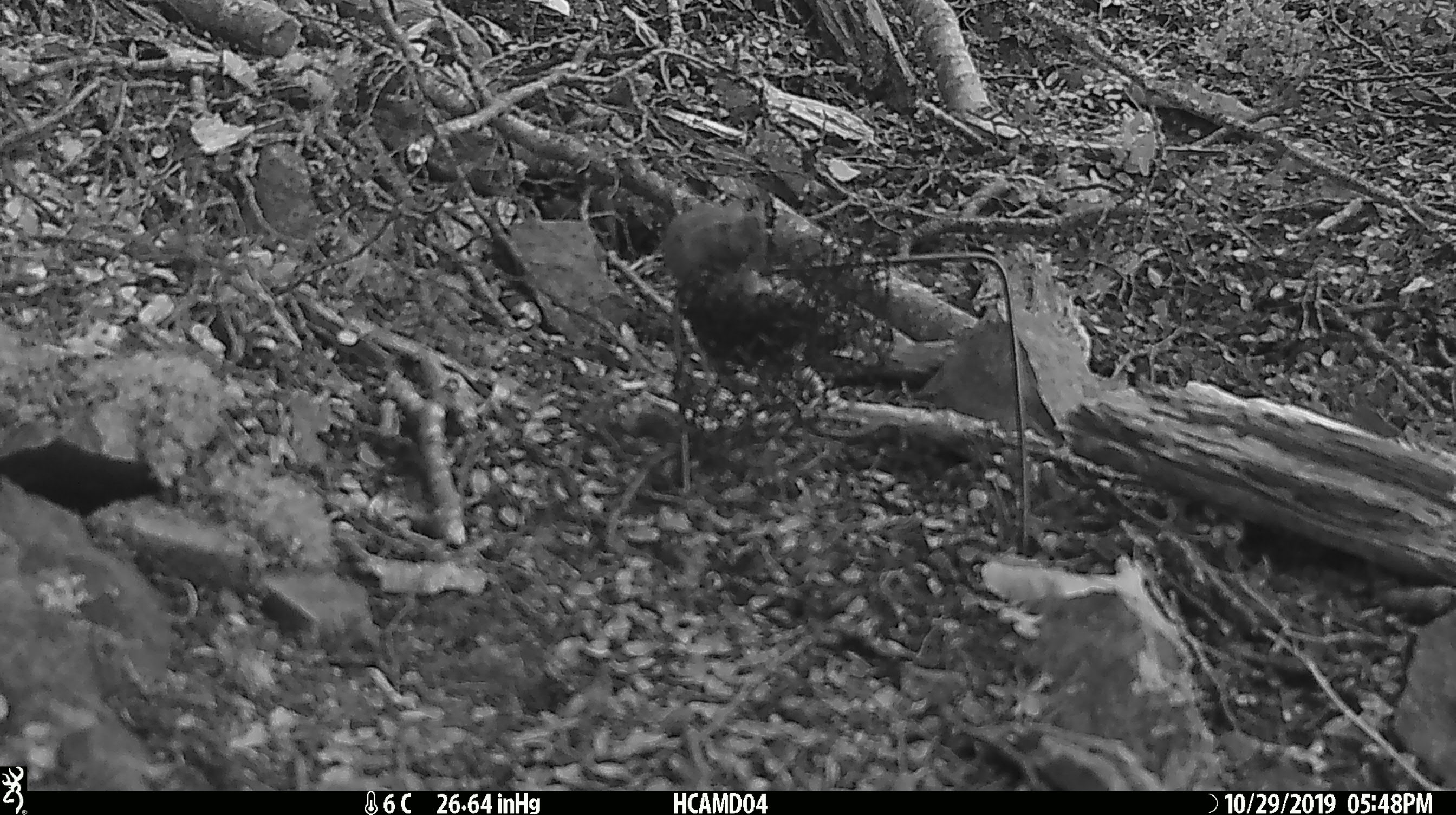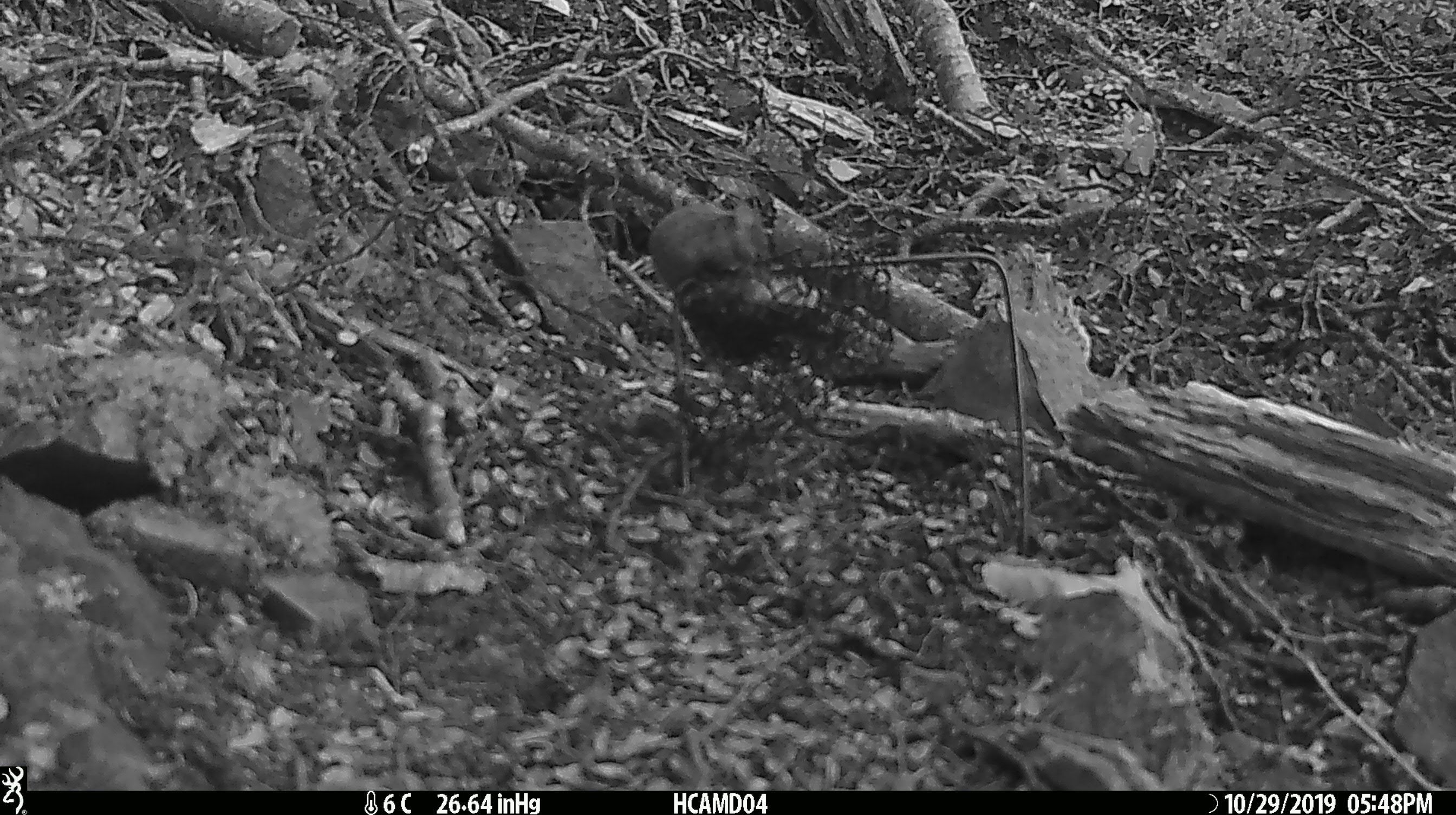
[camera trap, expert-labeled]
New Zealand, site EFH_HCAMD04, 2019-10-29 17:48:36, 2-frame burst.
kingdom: Animalia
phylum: Chordata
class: Mammalia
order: Rodentia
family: Muridae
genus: Mus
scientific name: Mus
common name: mouse